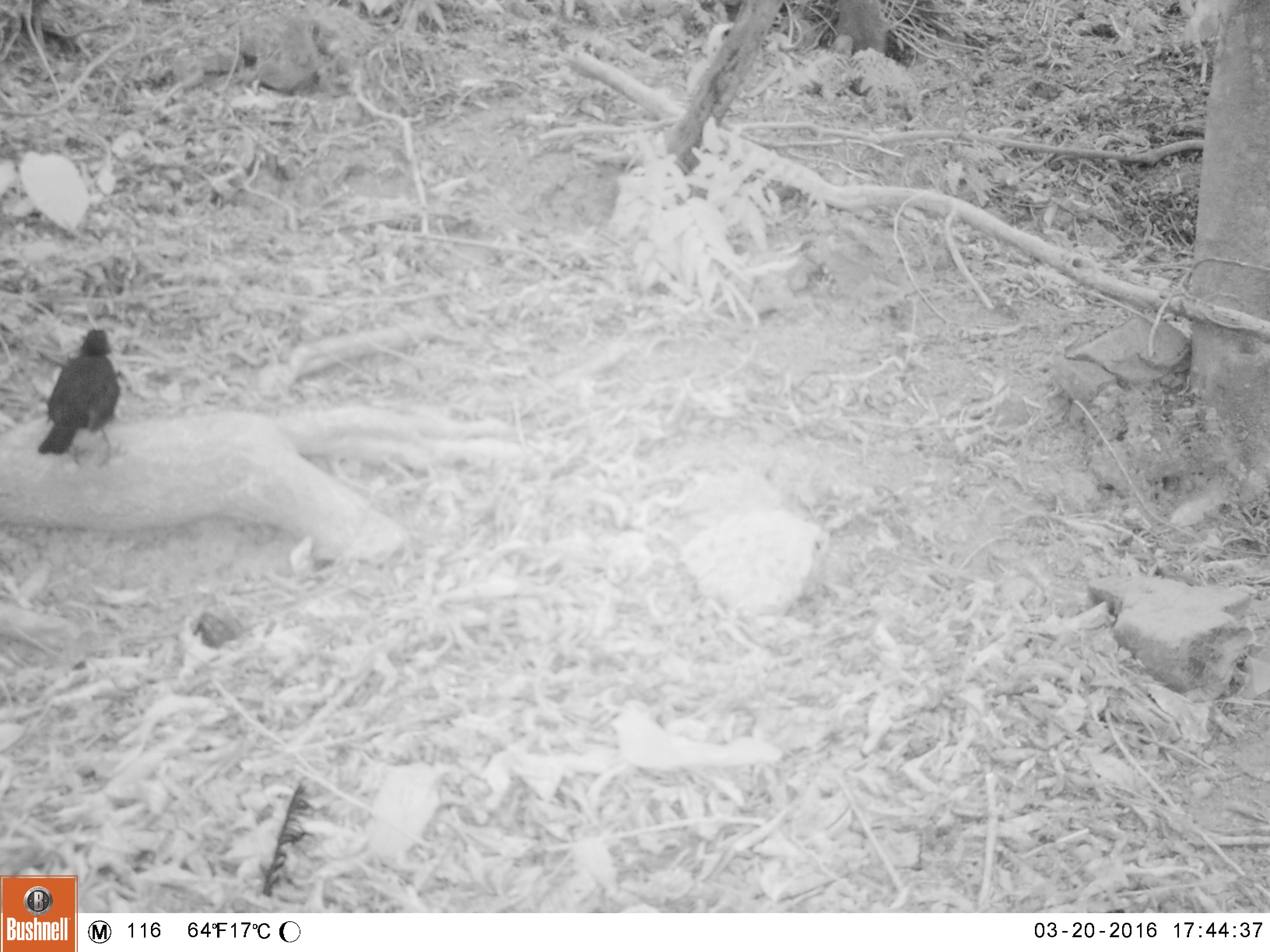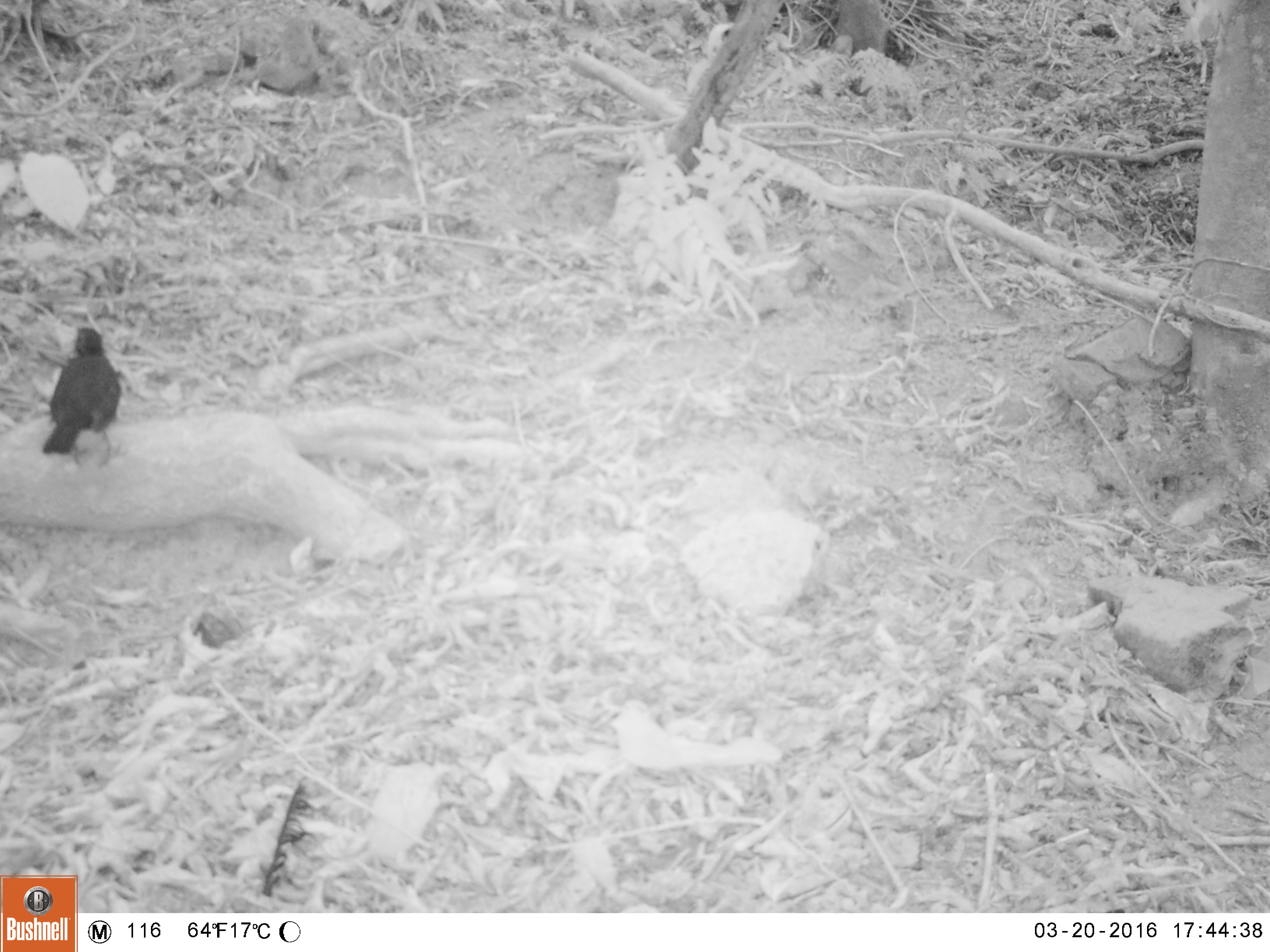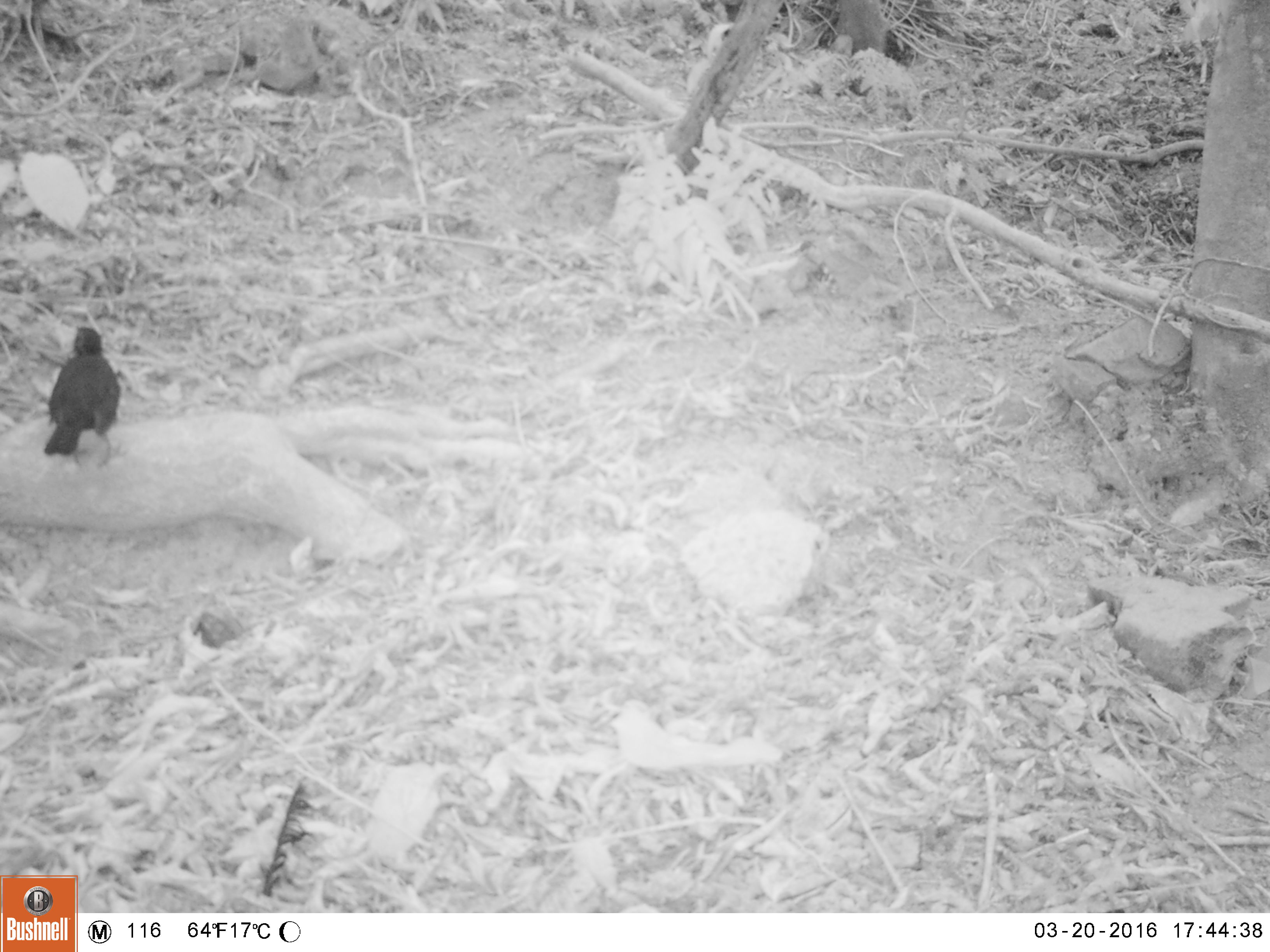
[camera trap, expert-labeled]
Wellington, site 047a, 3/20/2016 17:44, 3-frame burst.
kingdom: Animalia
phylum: Chordata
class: Aves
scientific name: Aves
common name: bird